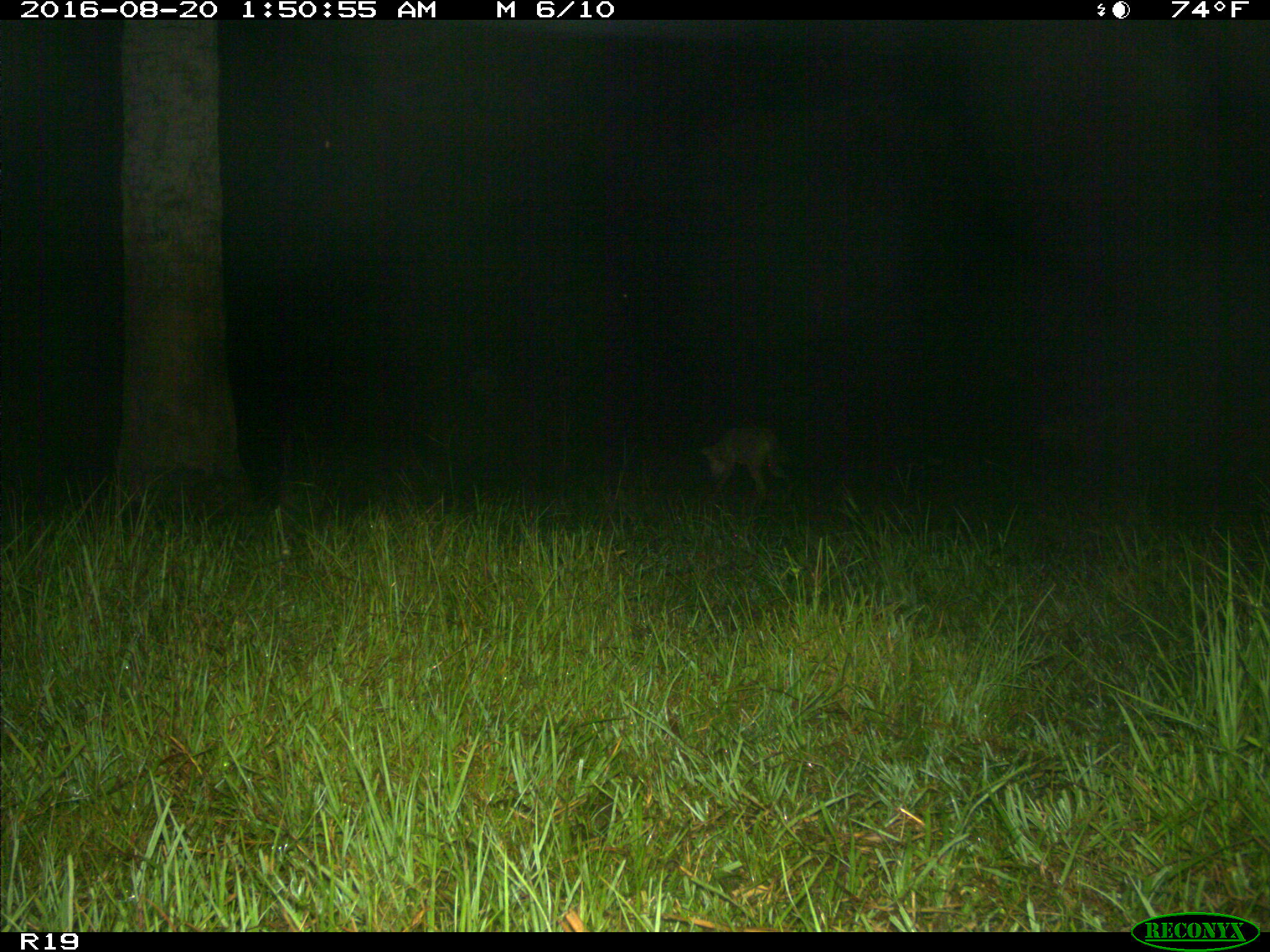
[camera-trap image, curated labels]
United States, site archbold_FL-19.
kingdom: Animalia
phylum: Chordata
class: Mammalia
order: Carnivora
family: Canidae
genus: Canis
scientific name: Canis latrans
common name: coyote